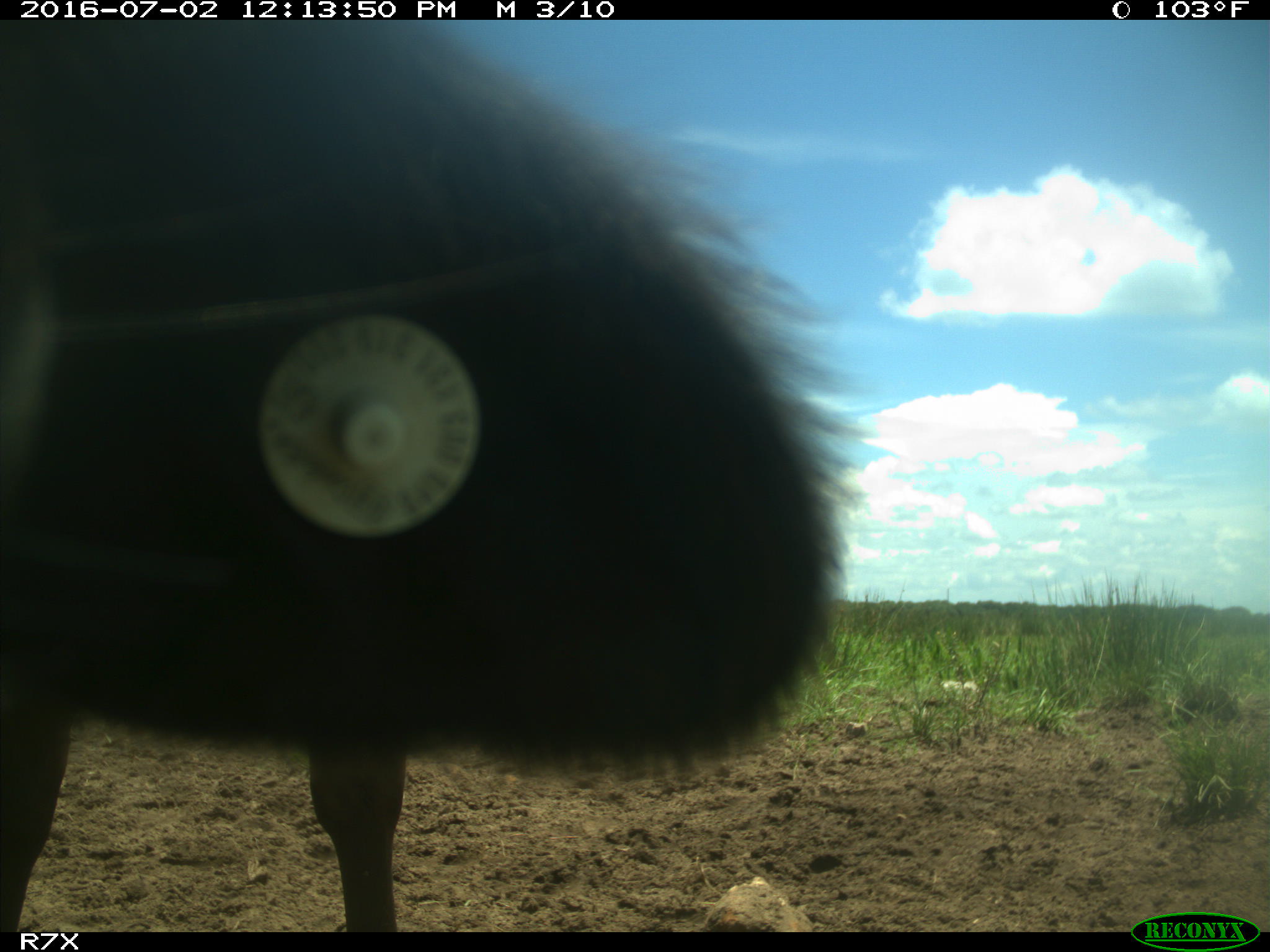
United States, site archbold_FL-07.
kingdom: Animalia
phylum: Chordata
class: Mammalia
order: Artiodactyla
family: Bovidae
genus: Bos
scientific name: Bos taurus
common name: domestic cow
Bos taurus (domestic cow).